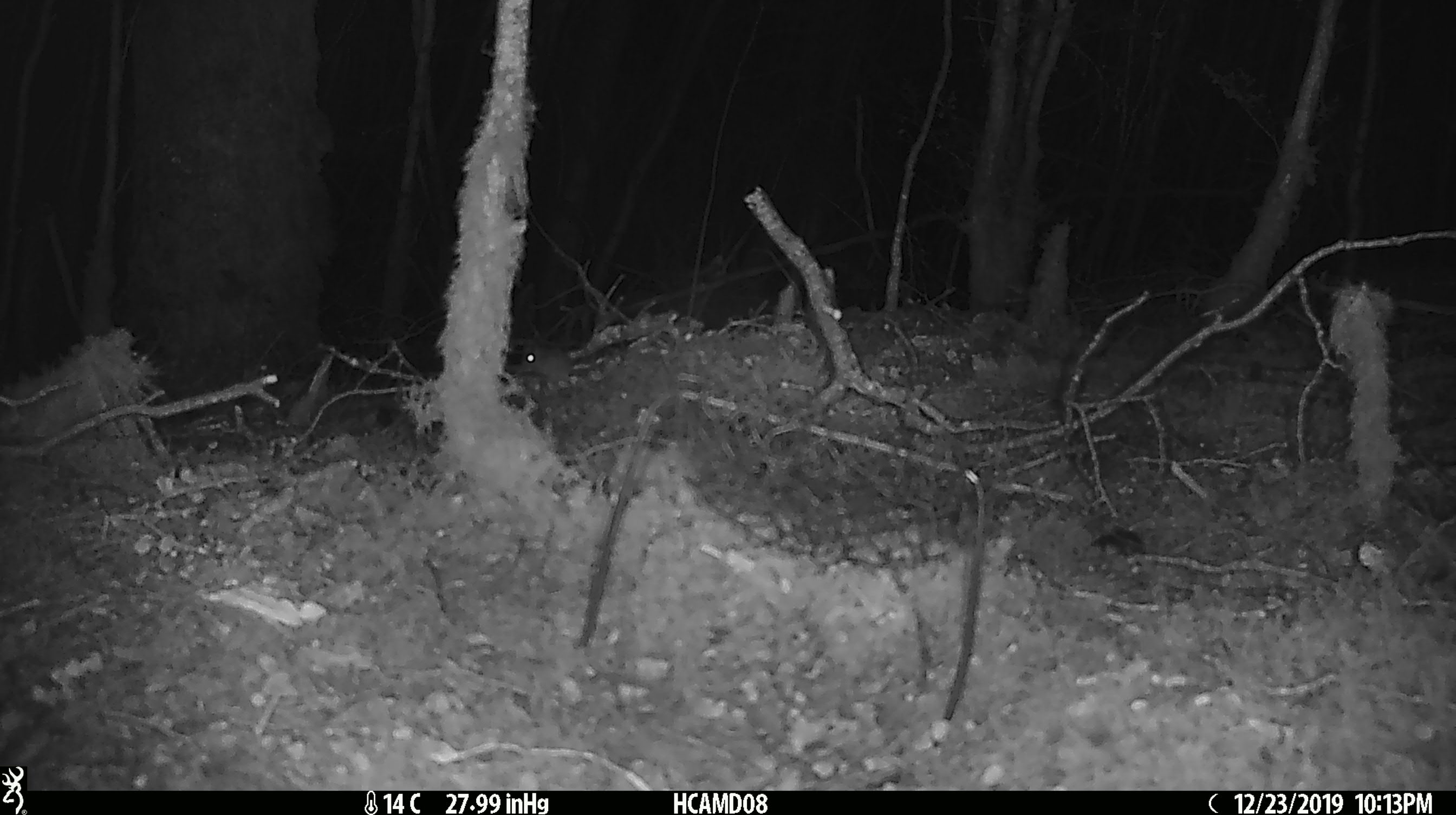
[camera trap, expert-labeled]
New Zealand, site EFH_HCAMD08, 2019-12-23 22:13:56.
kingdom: Animalia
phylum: Chordata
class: Mammalia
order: Rodentia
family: Muridae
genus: Mus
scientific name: Mus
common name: mouse